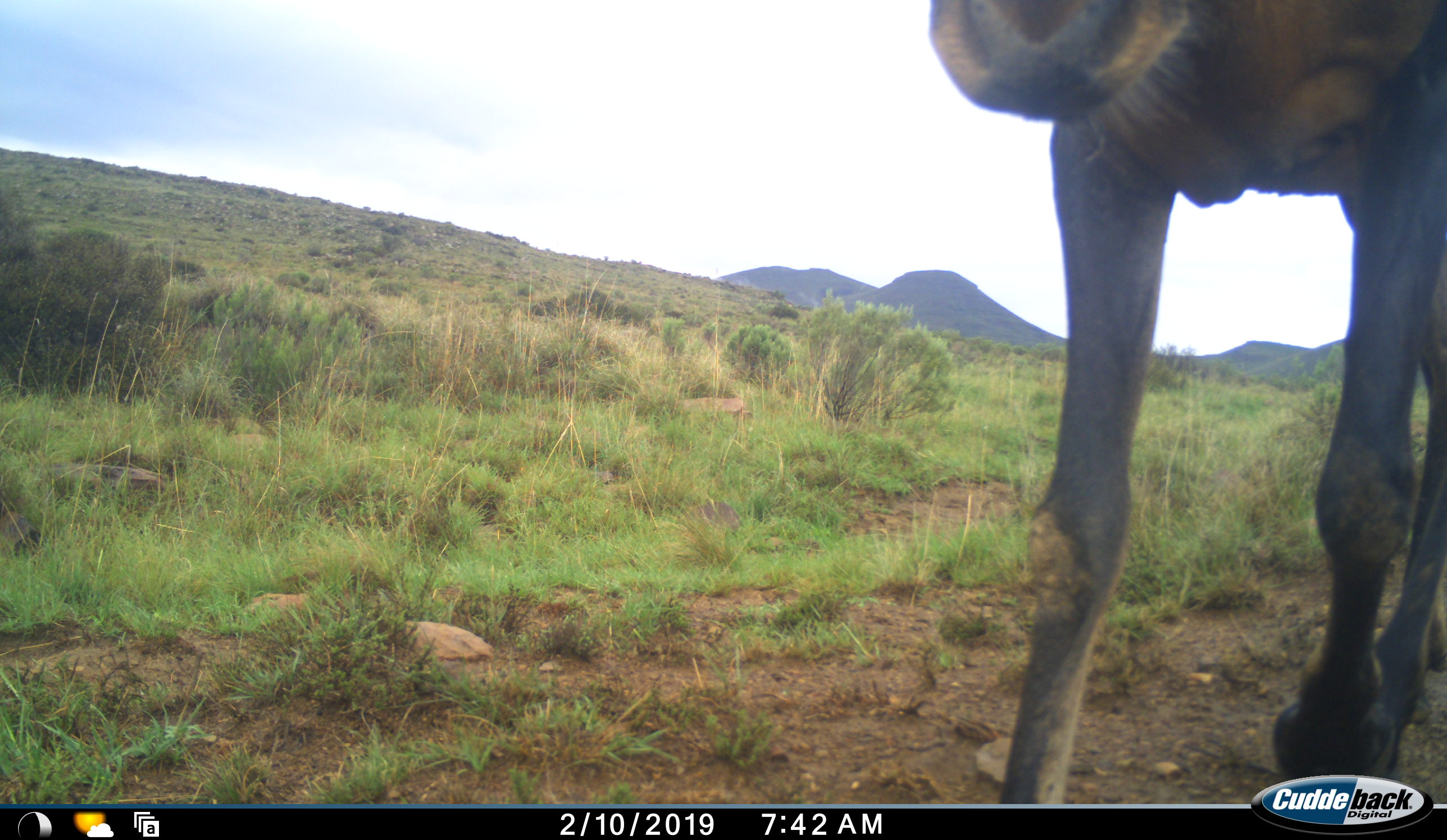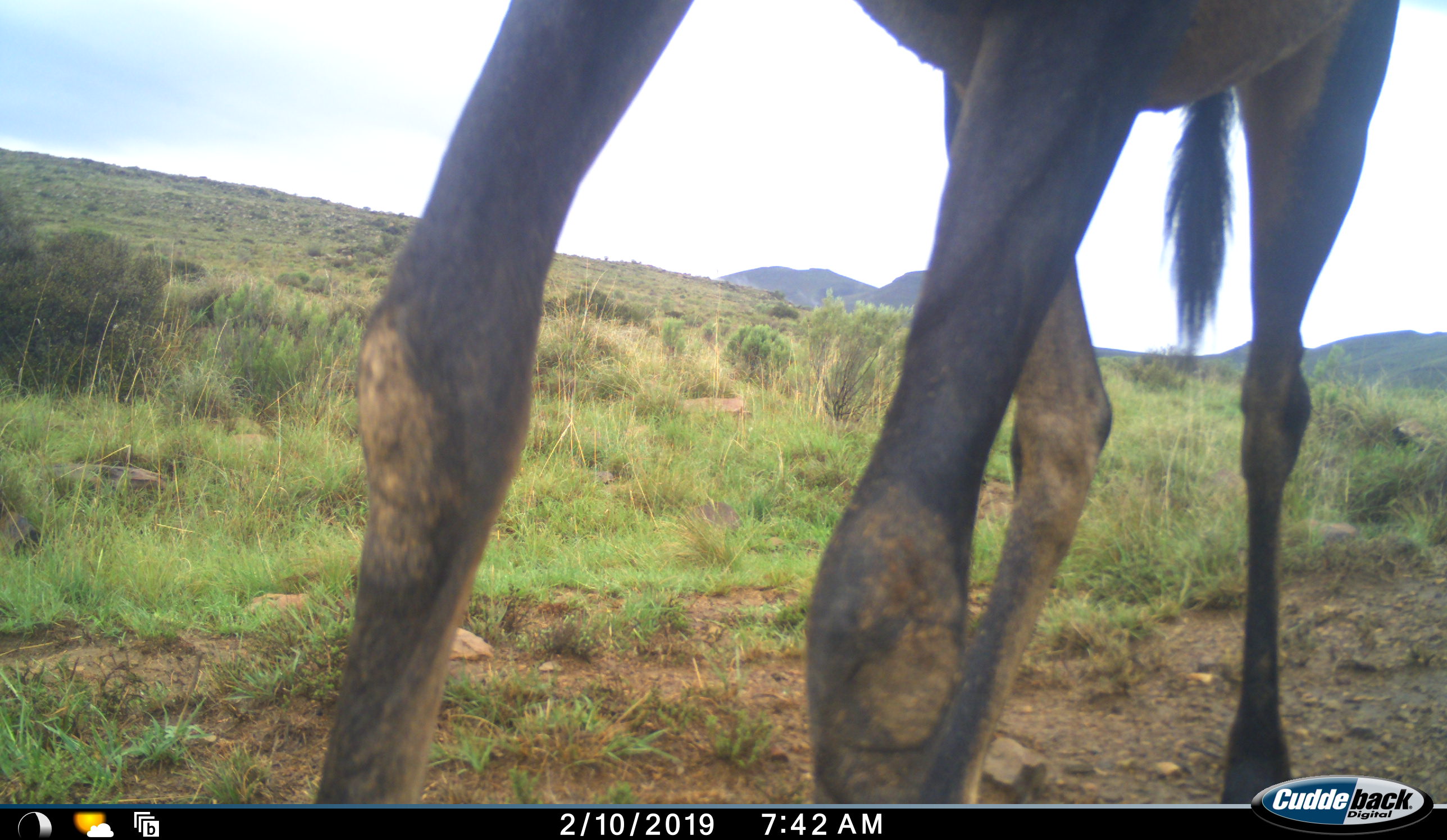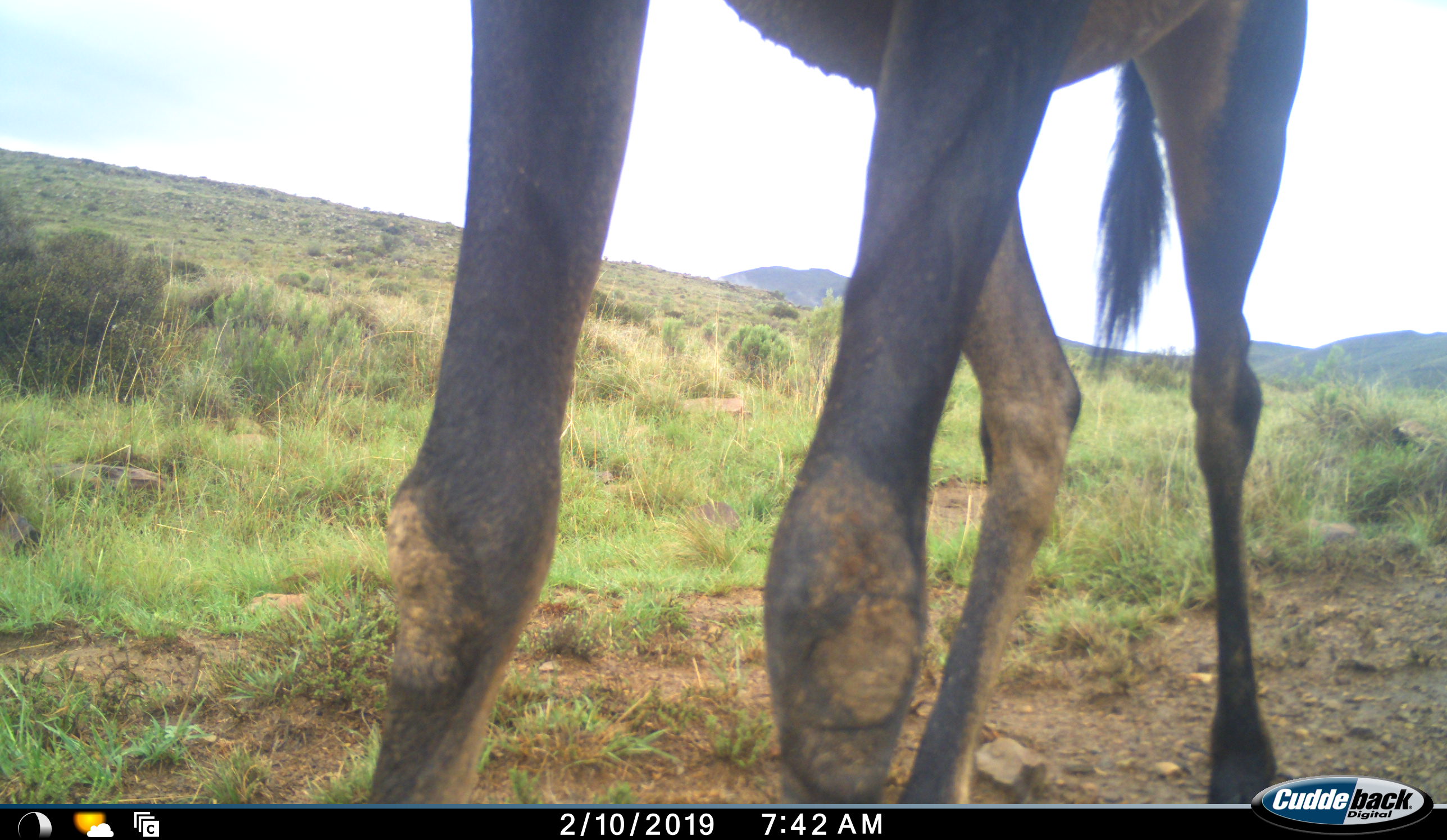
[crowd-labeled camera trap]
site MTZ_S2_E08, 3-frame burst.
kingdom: Animalia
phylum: Chordata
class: Mammalia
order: Artiodactyla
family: Bovidae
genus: Alcelaphus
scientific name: Alcelaphus buselaphus caama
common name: red hartebeest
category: hartebeestred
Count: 1.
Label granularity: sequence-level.